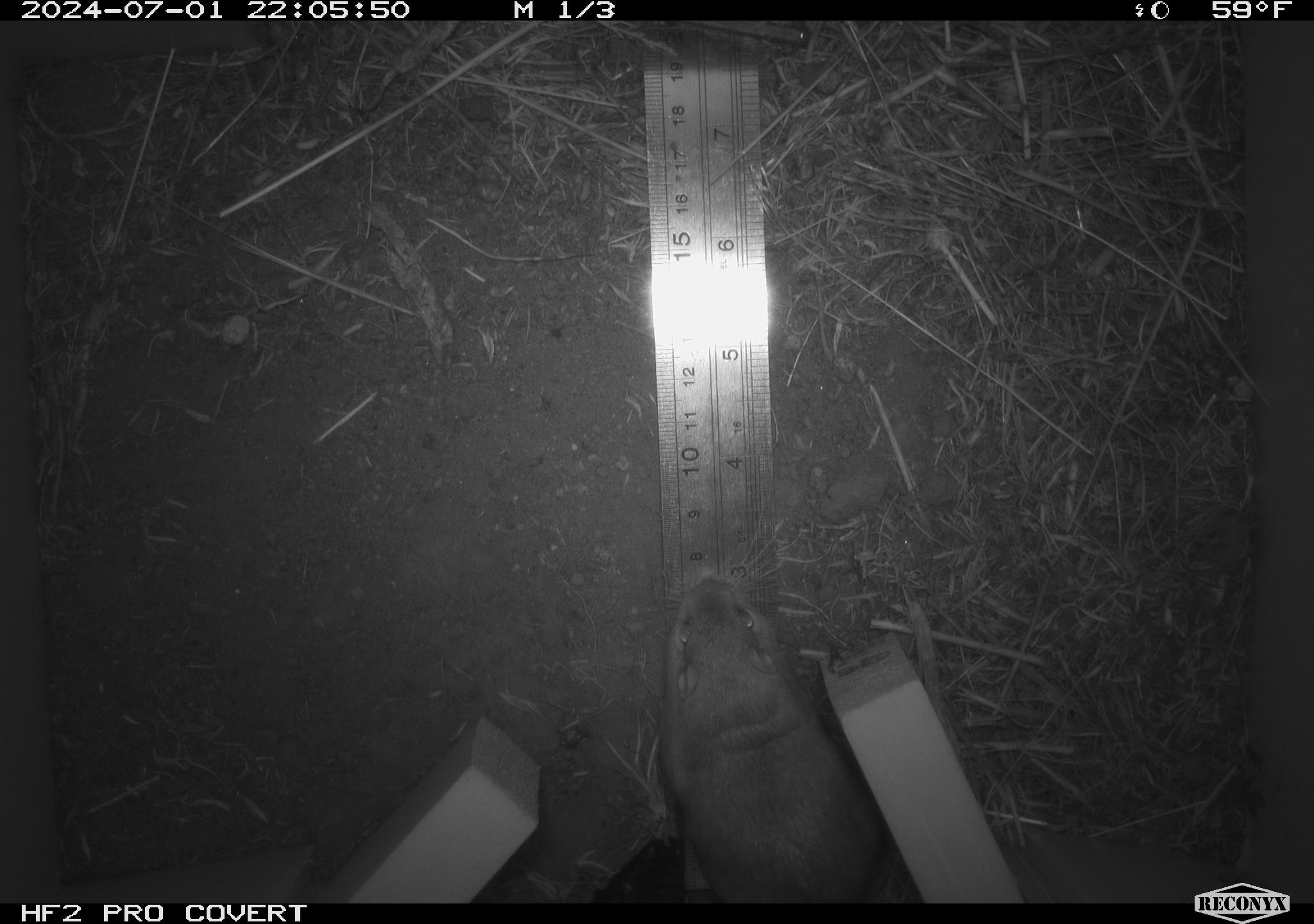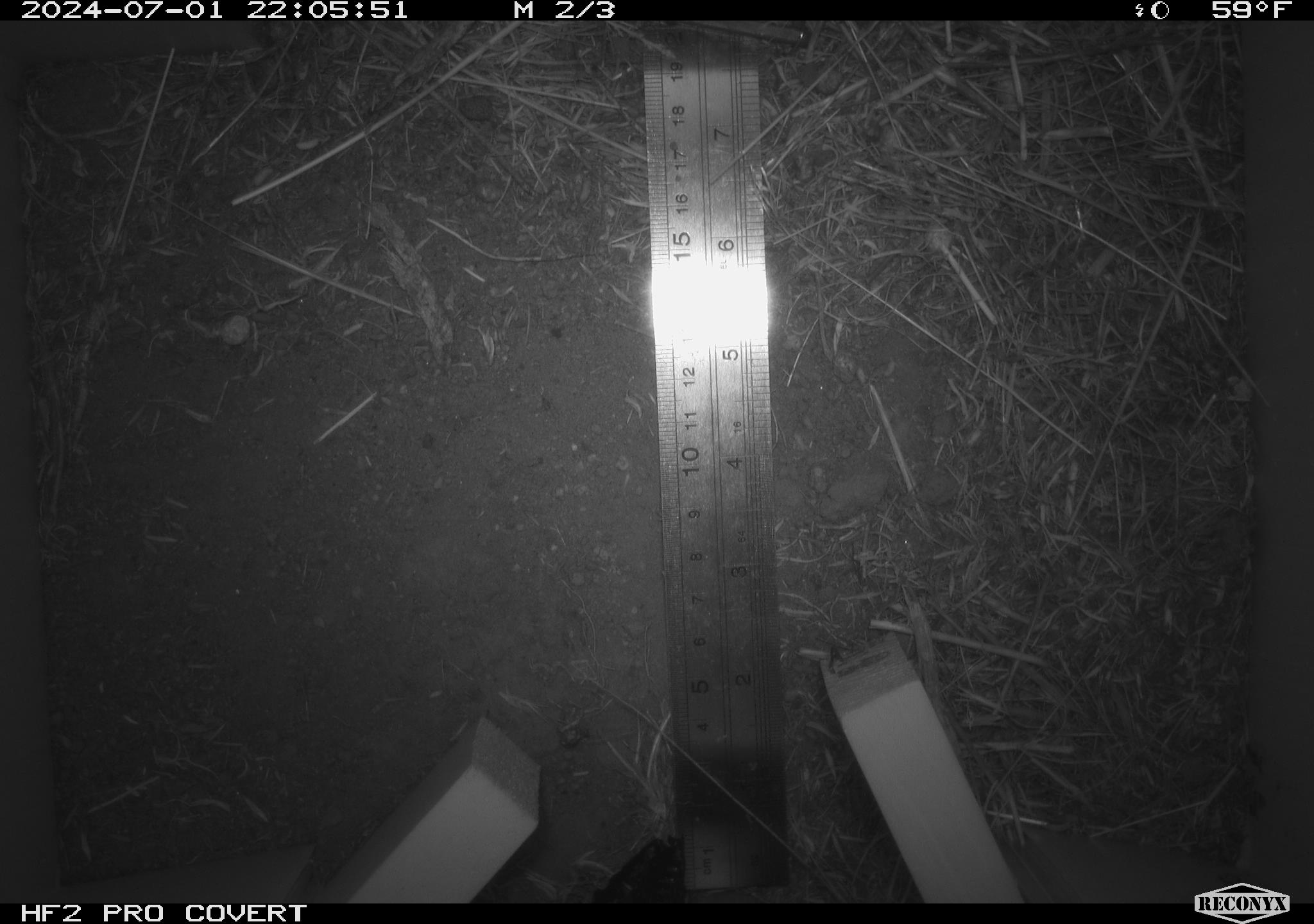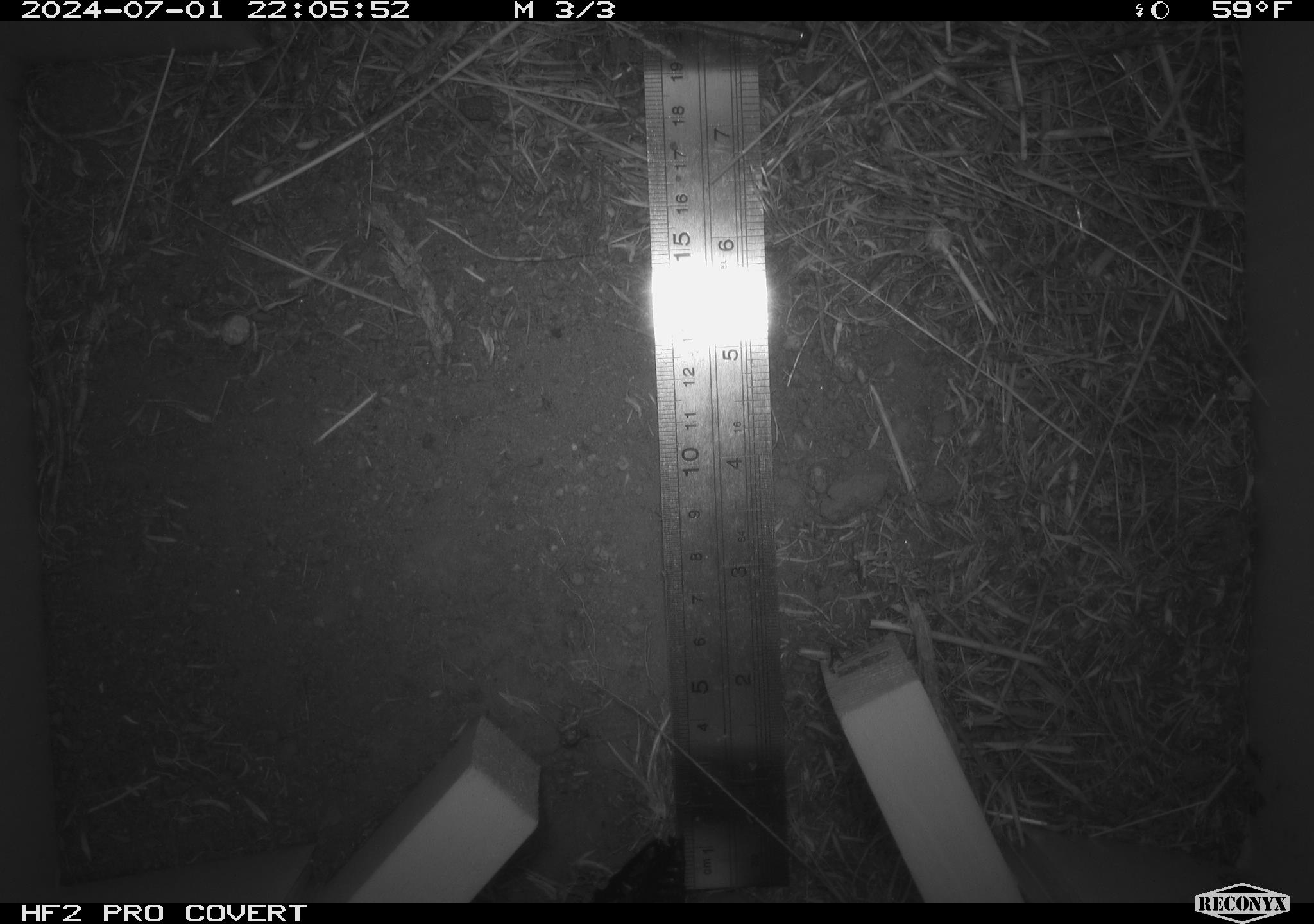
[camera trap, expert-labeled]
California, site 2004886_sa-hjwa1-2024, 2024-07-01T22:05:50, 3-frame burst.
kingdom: Animalia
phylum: Chordata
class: Mammalia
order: Rodentia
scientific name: Rodentia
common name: rodent